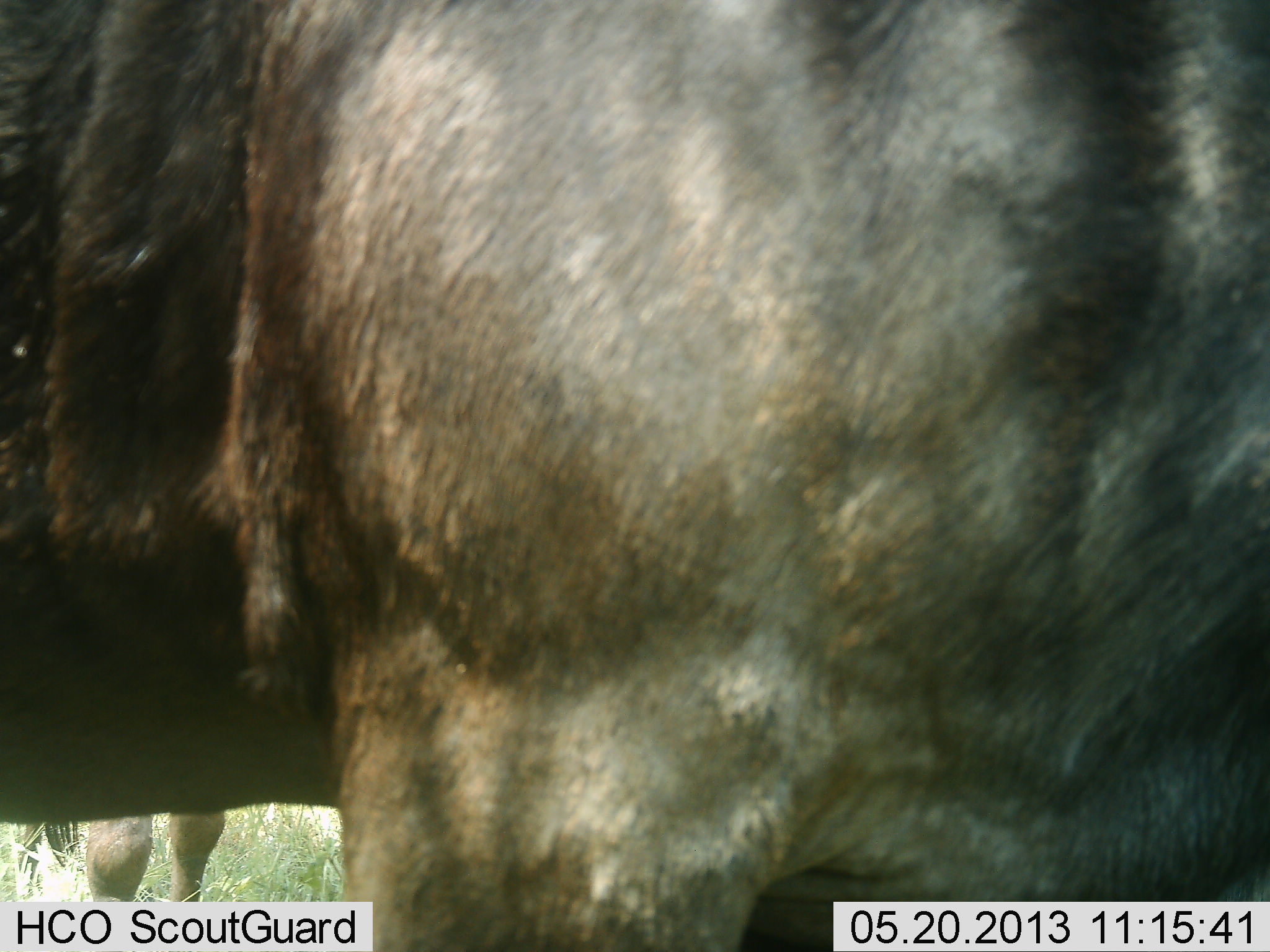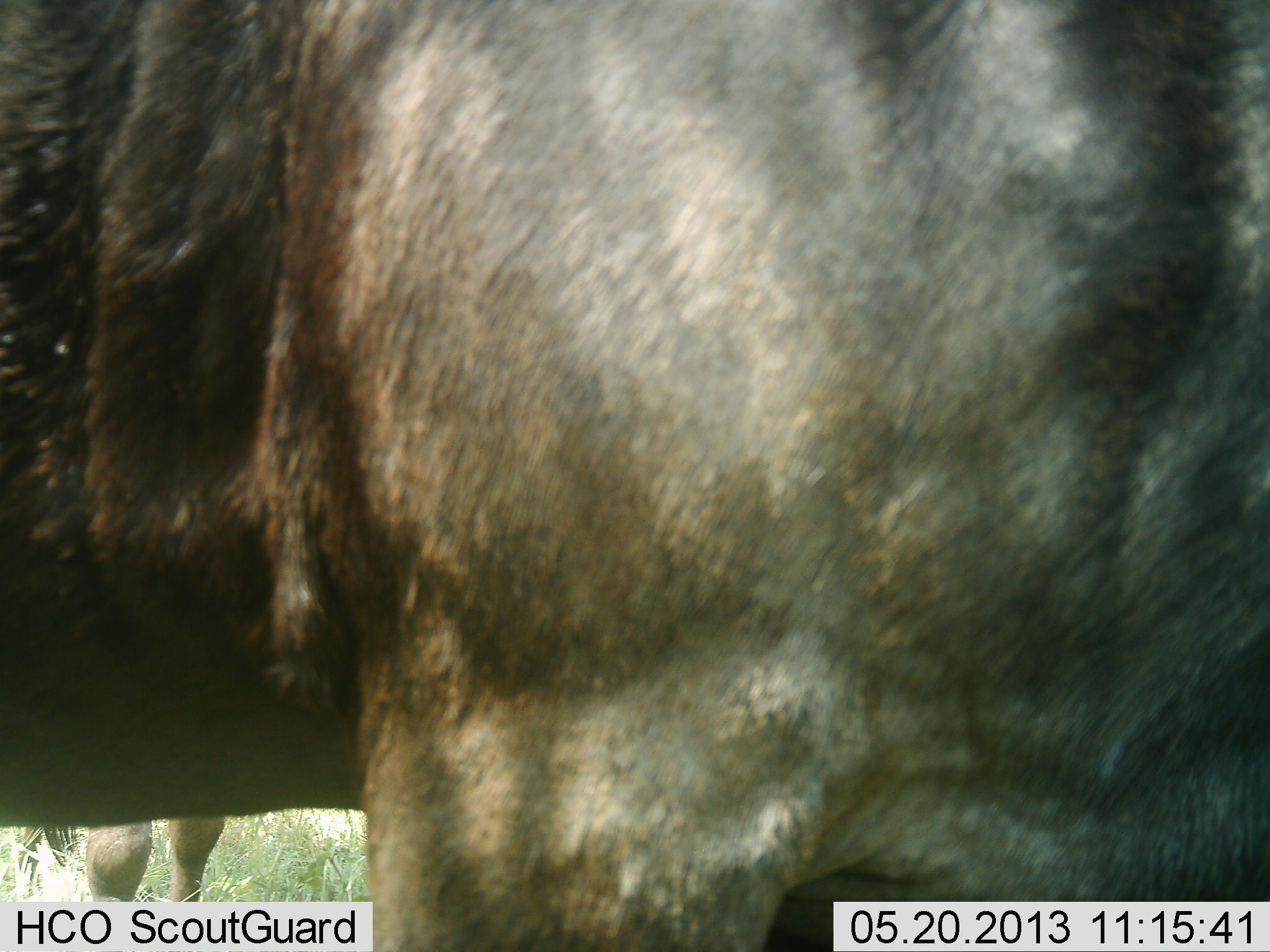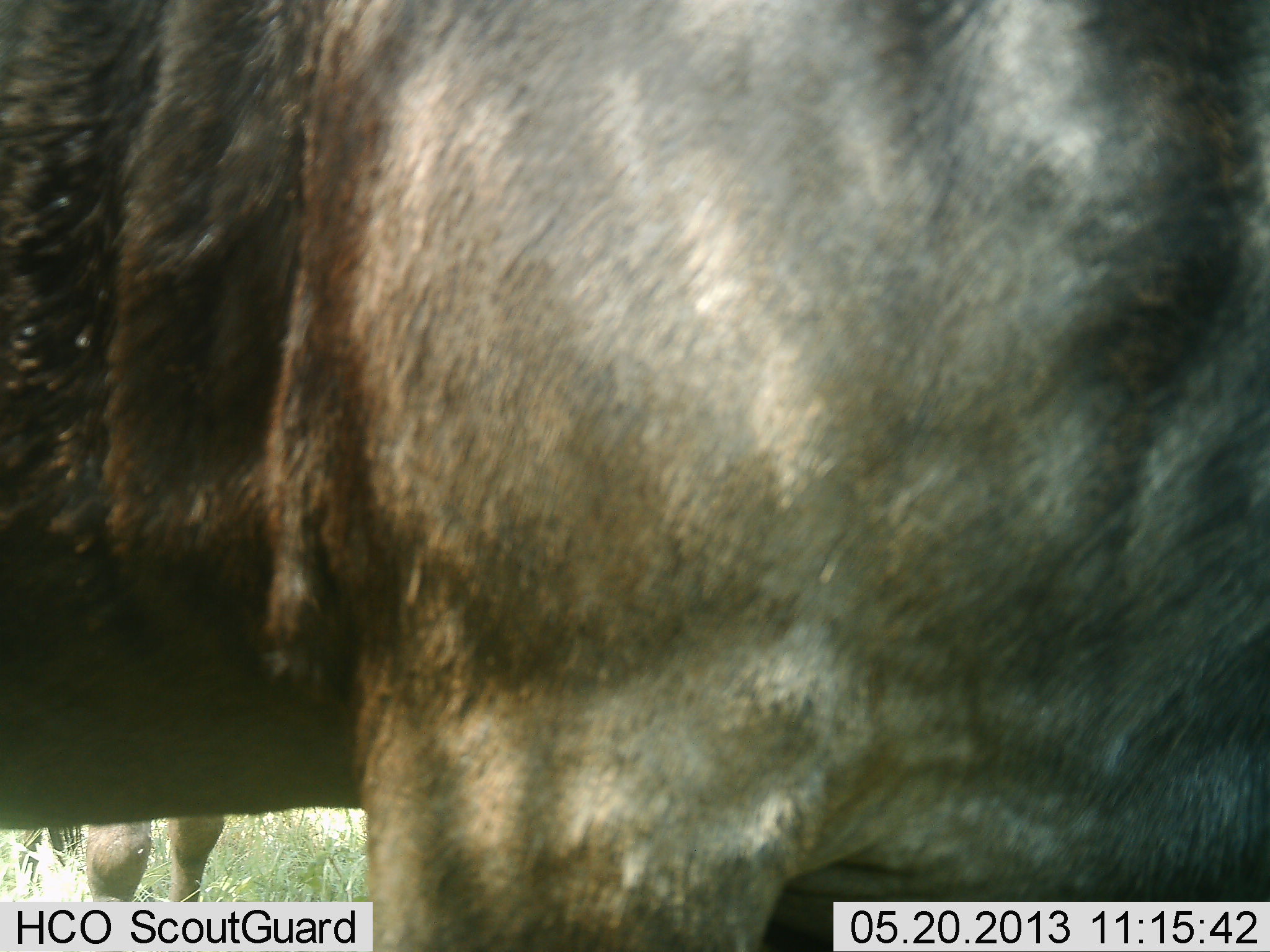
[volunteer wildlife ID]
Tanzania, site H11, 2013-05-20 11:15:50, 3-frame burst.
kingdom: Animalia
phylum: Chordata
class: Mammalia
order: Artiodactyla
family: Bovidae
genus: Connochaetes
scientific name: Connochaetes taurinus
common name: blue wildebeest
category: wildebeest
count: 2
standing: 95%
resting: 0%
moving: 5%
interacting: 0%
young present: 0%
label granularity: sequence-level